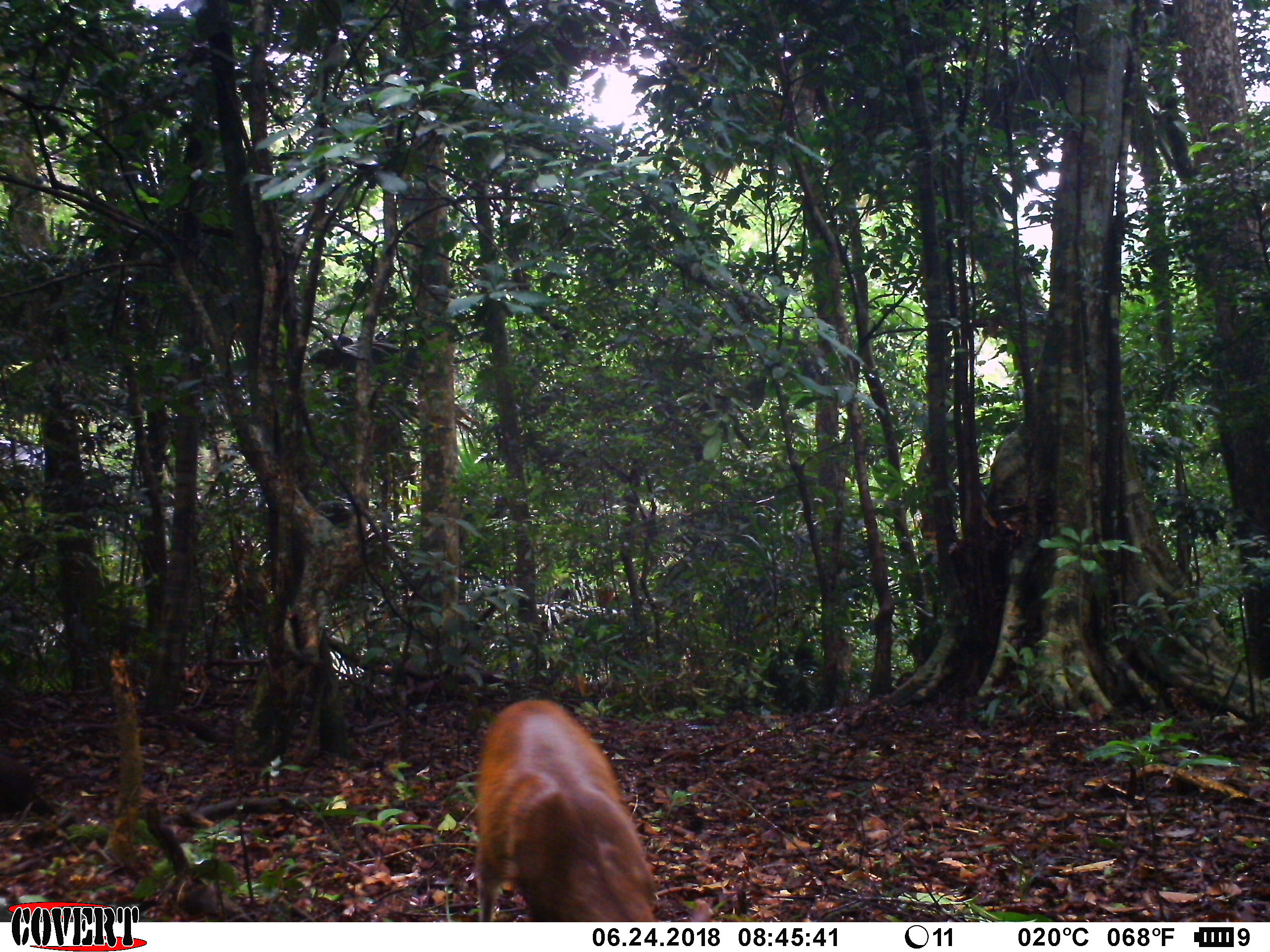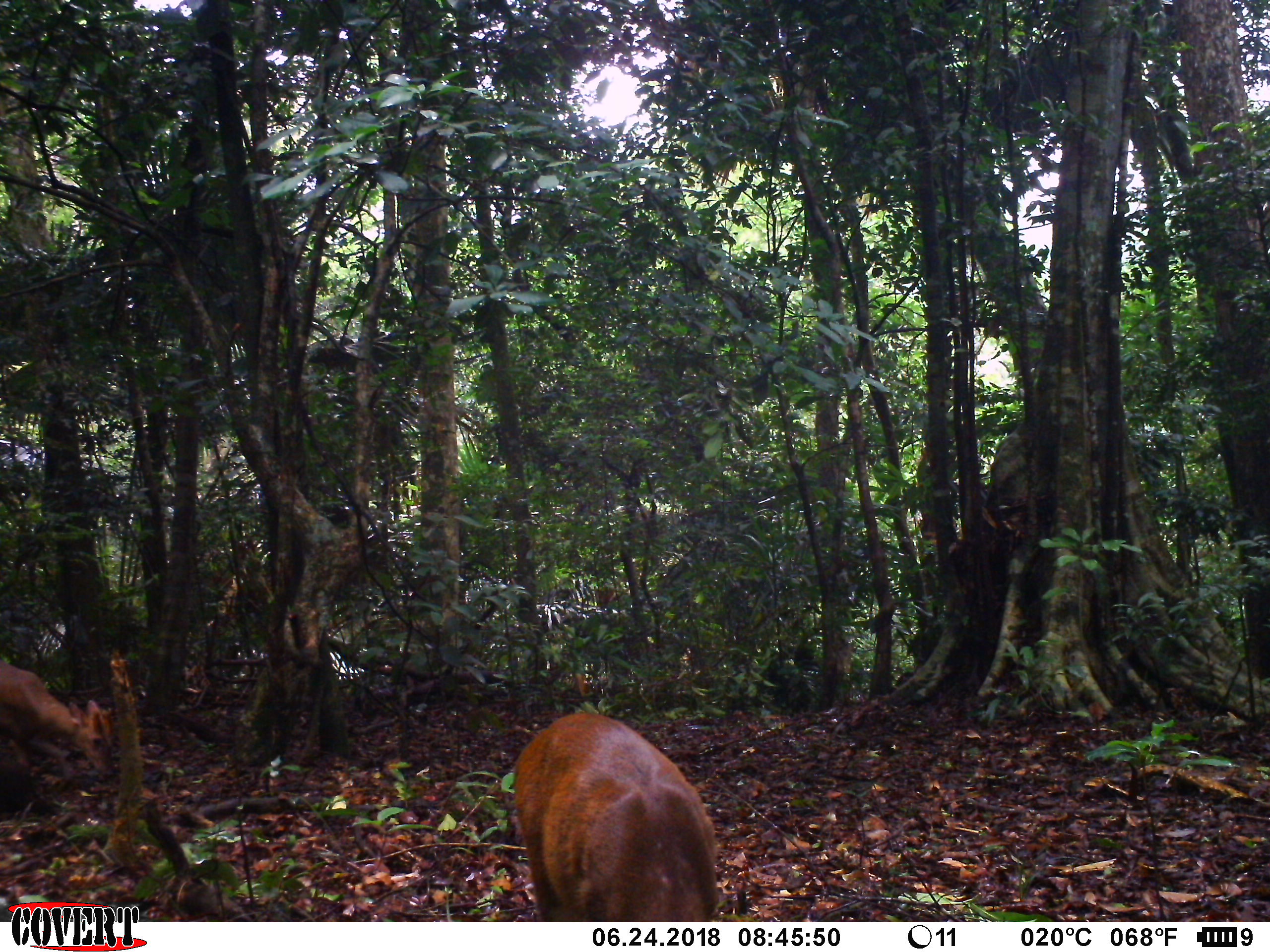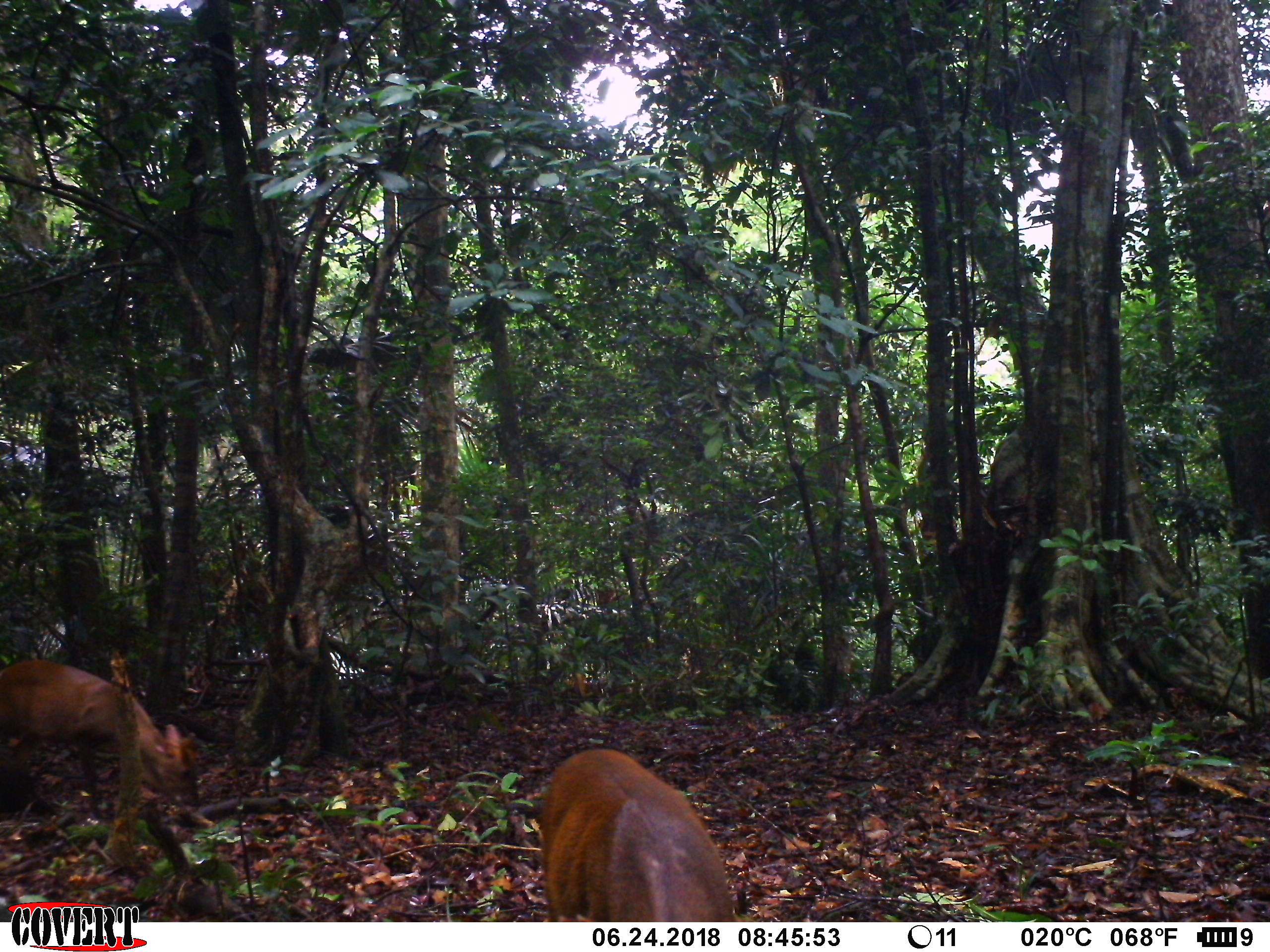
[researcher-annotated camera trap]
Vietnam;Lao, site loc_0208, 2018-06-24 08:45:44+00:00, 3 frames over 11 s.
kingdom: Animalia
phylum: Chordata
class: Mammalia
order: Artiodactyla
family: Cervidae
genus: Muntiacus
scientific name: Muntiacus rooseveltorum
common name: roosevelt's muntjac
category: roosevelts muntjac group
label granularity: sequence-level